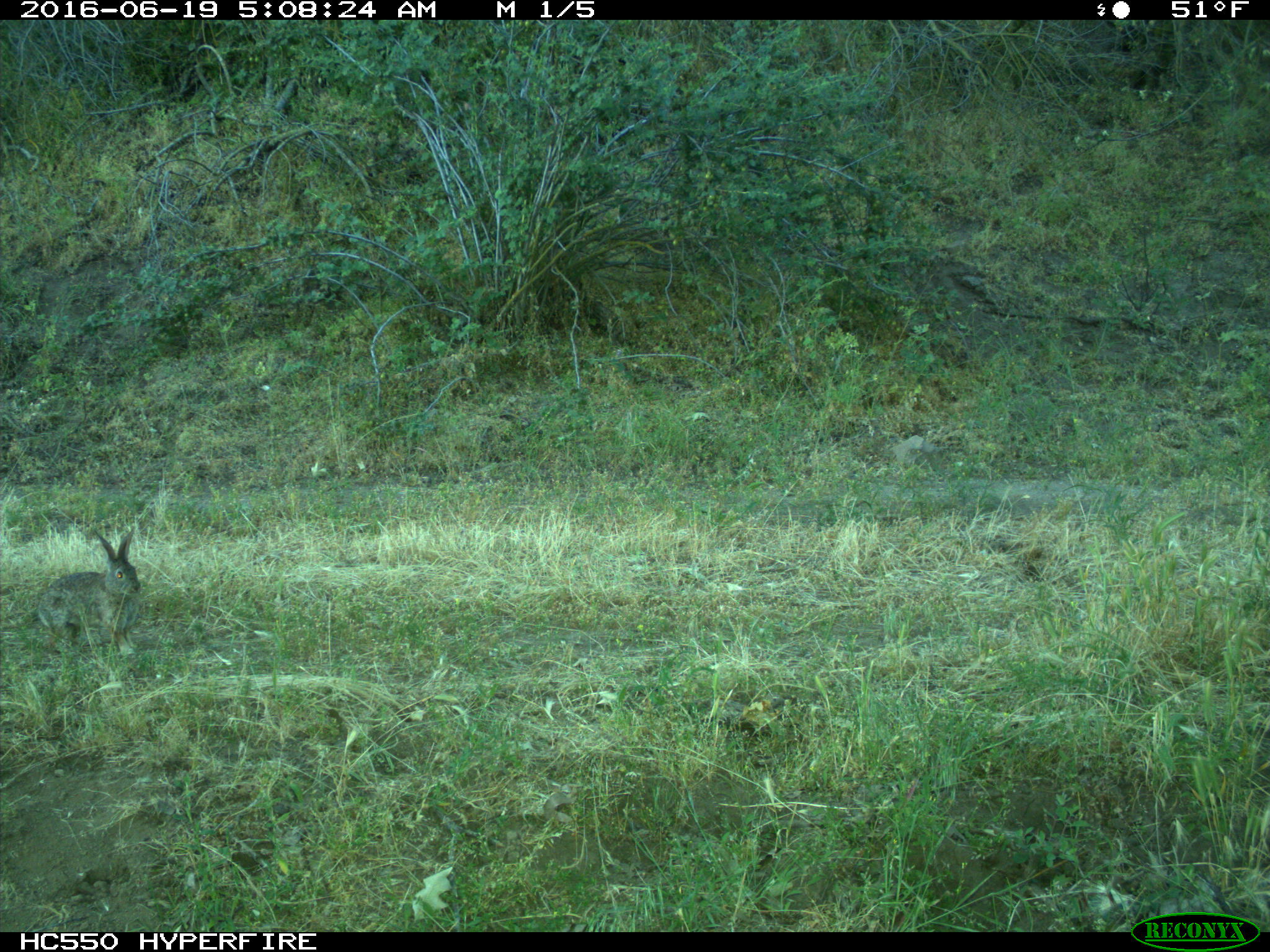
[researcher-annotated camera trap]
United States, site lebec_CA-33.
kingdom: Animalia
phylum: Chordata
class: Mammalia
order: Lagomorpha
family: Leporidae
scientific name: Leporidae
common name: rabbits and hares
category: unidentified rabbit